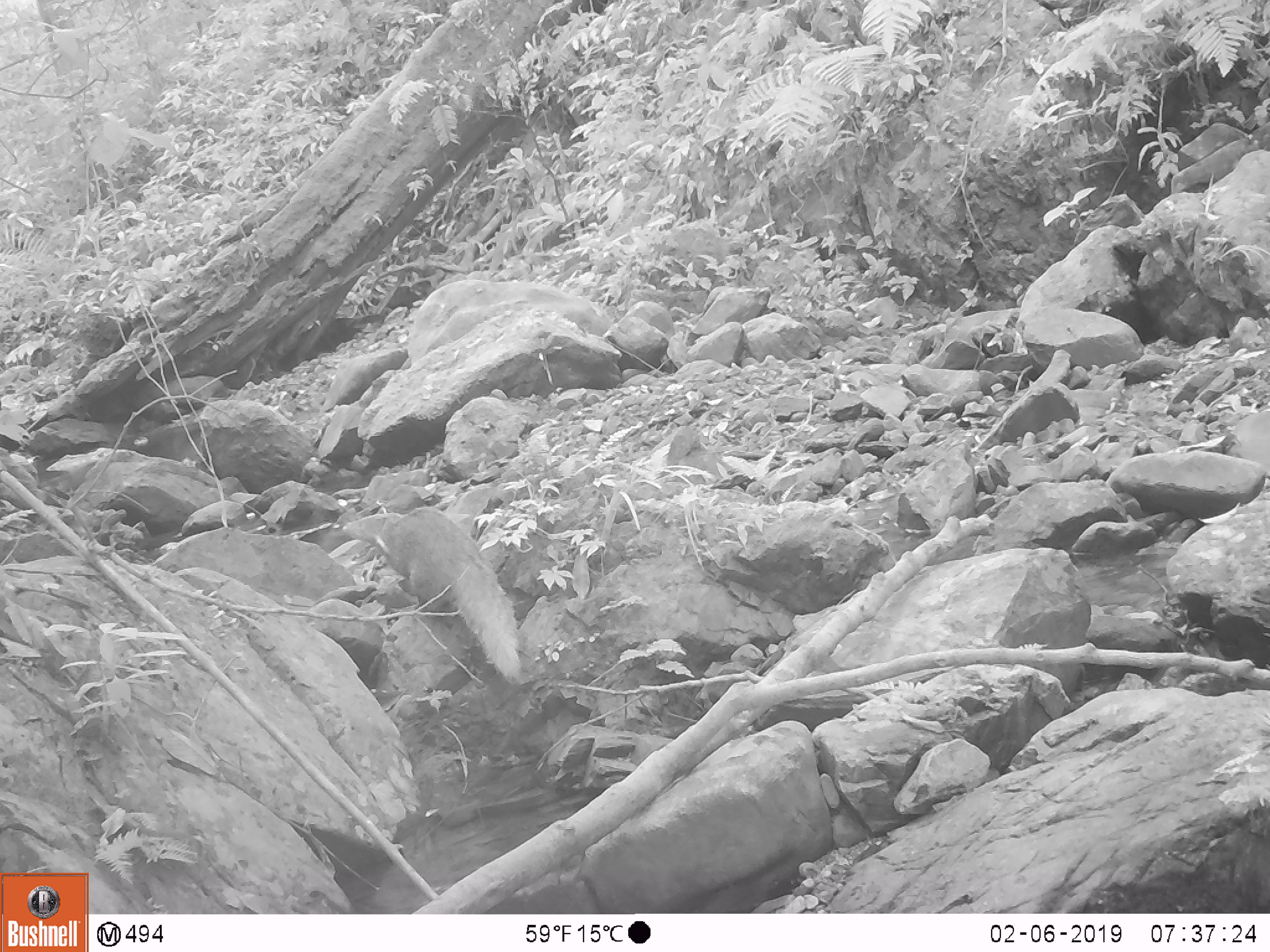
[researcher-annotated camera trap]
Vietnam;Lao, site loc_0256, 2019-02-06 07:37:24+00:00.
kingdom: Animalia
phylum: Chordata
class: Mammalia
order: Carnivora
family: Herpestidae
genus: Urva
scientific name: Urva urva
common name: crab-eating mongoose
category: crab eating mongoose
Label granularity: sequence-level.